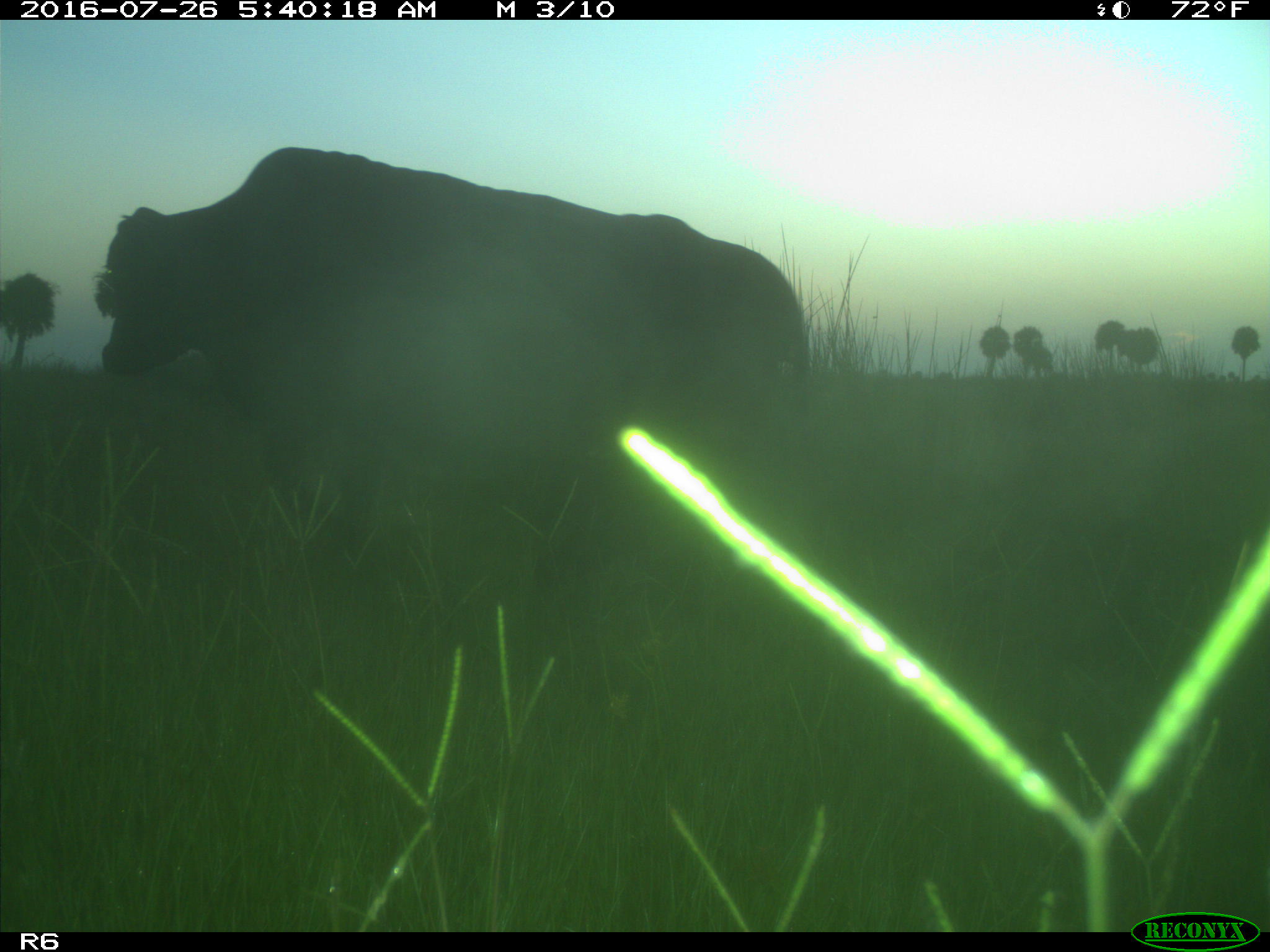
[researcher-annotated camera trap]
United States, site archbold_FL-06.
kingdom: Animalia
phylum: Chordata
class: Mammalia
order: Artiodactyla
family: Bovidae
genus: Bos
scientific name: Bos taurus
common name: domestic cow